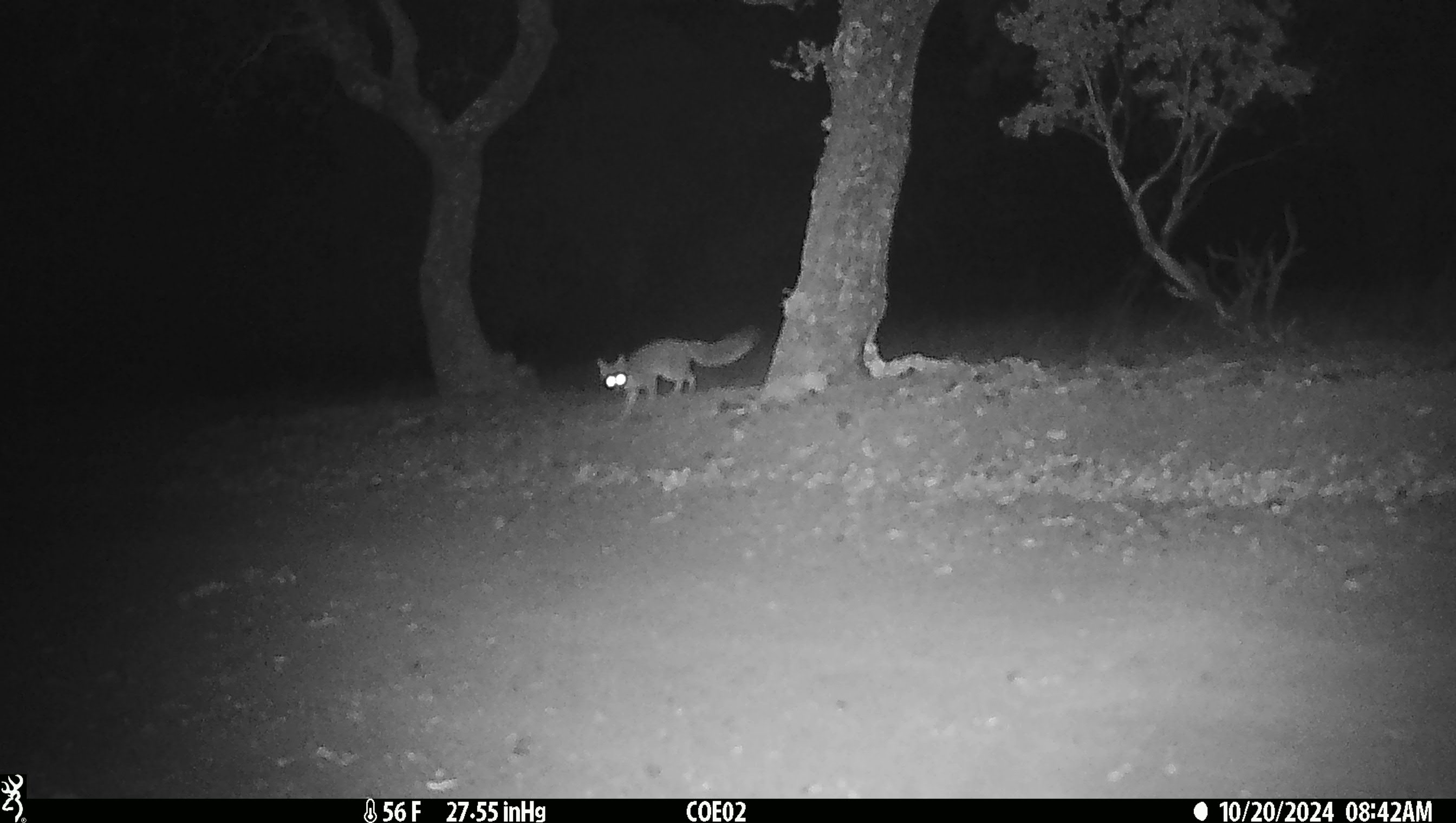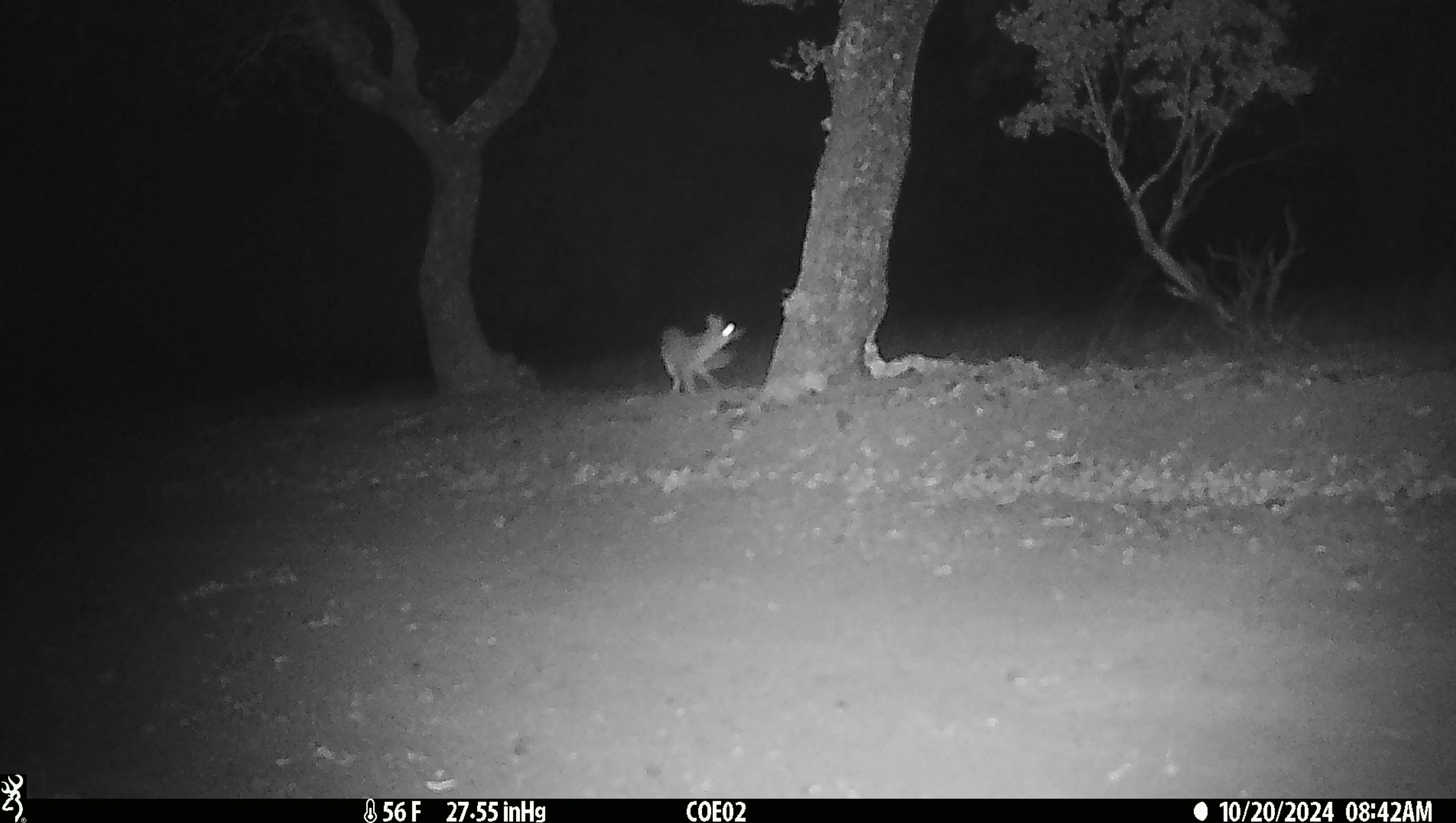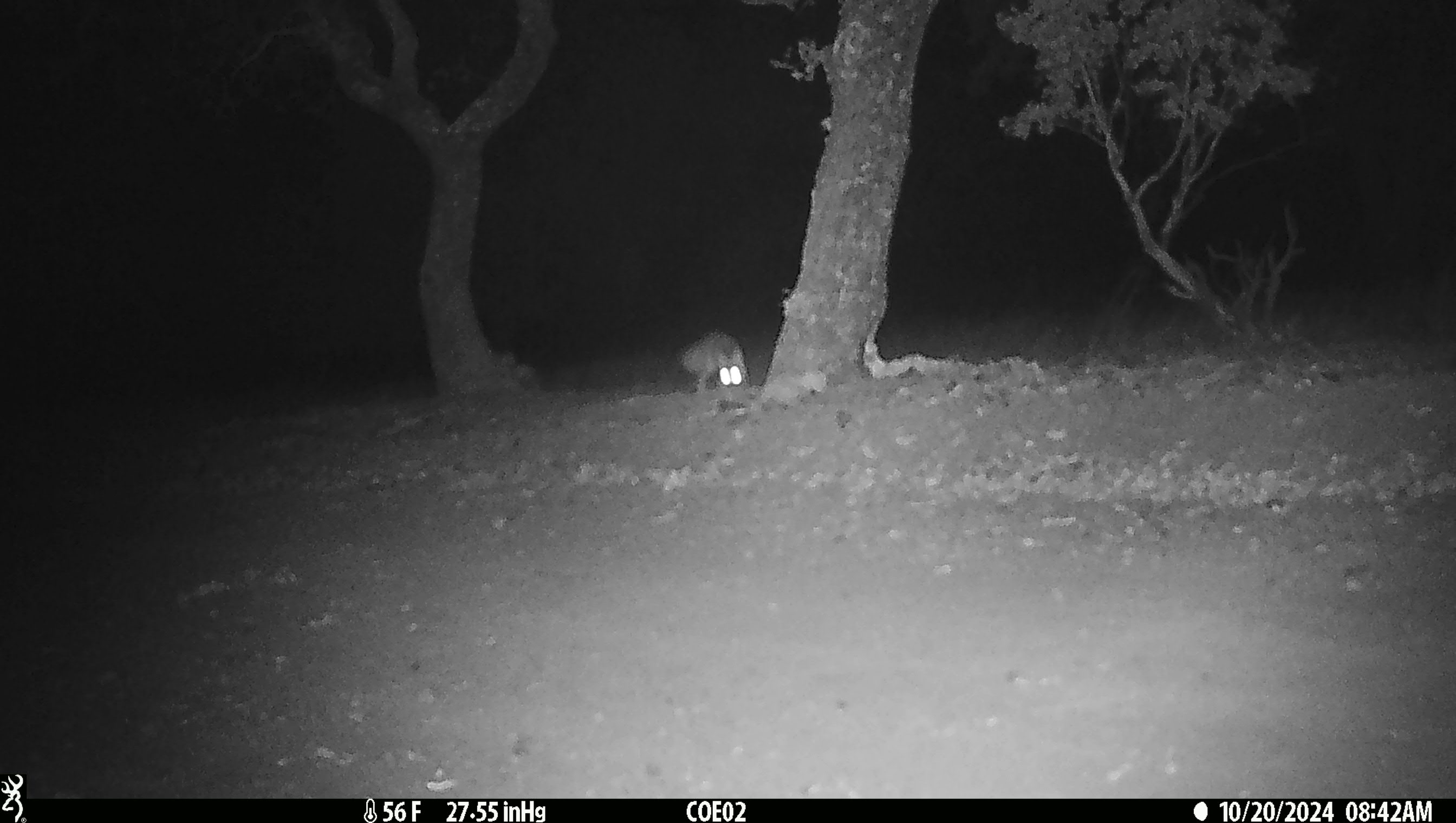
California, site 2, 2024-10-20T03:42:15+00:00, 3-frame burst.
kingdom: Animalia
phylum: Chordata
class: Mammalia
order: Carnivora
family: Canidae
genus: Urocyon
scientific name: Urocyon cinereoargenteus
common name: gray fox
Gray fox (Urocyon cinereoargenteus).